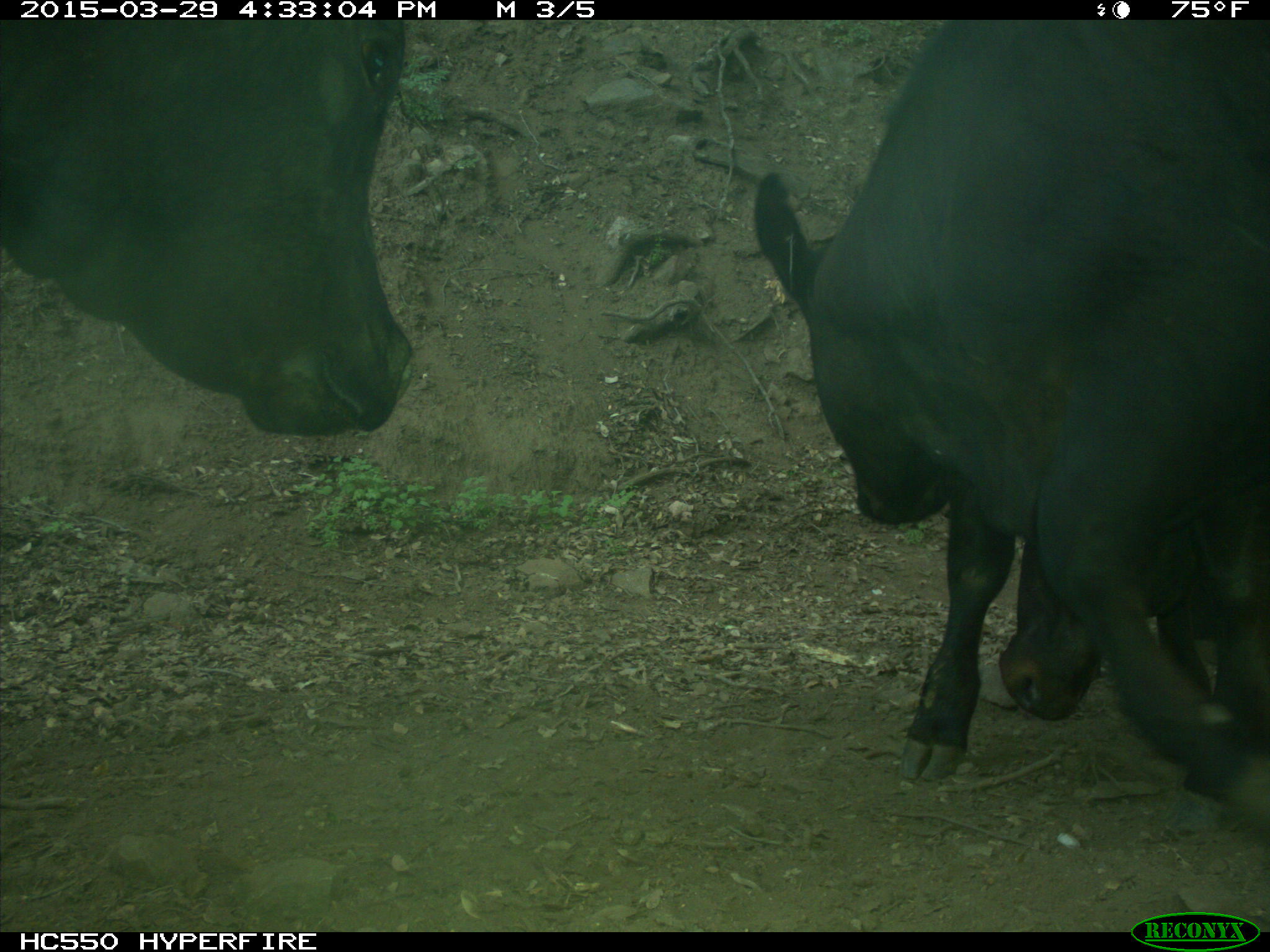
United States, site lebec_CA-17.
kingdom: Animalia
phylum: Chordata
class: Mammalia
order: Artiodactyla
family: Bovidae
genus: Bos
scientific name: Bos taurus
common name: domestic cow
Bos taurus (domestic cow).